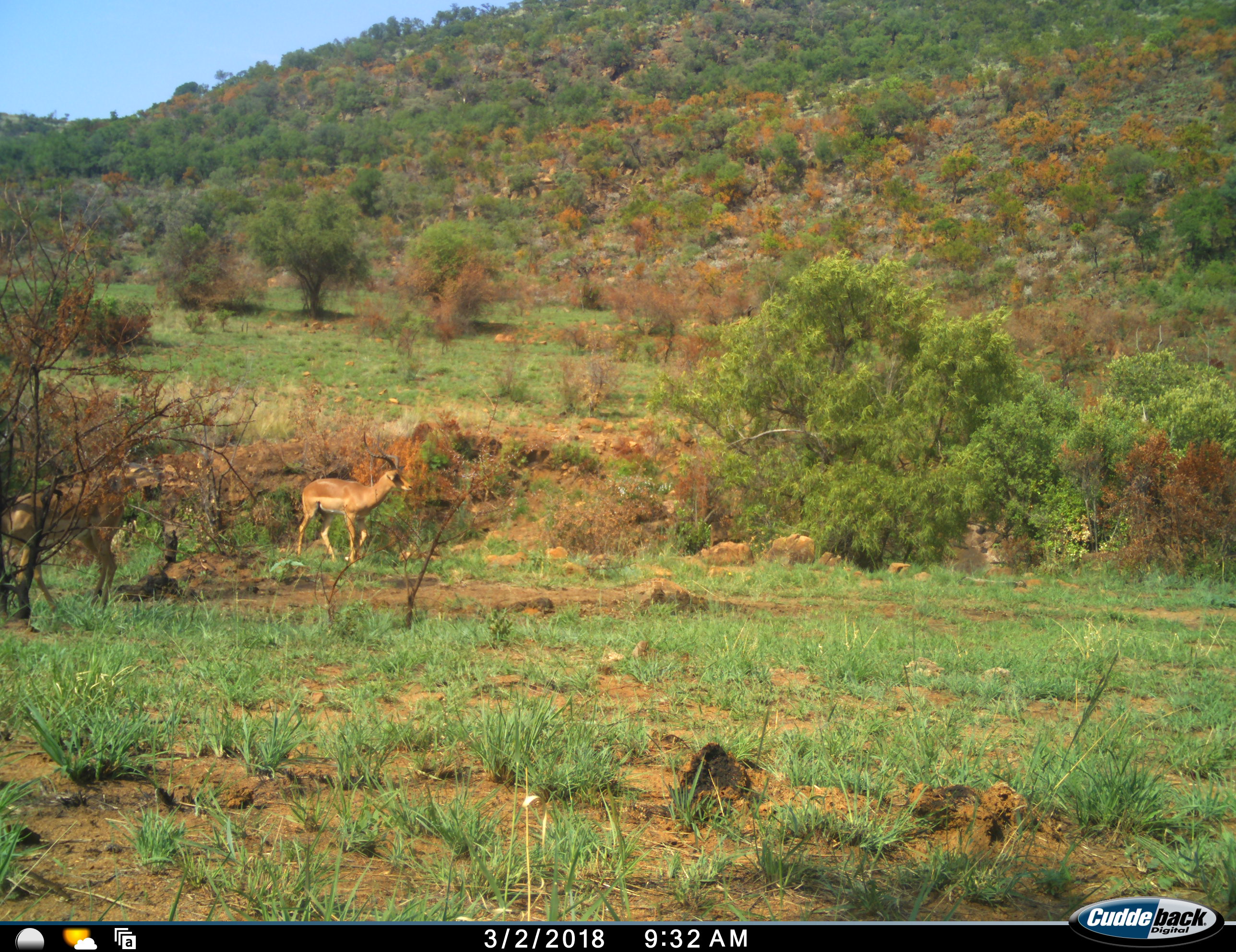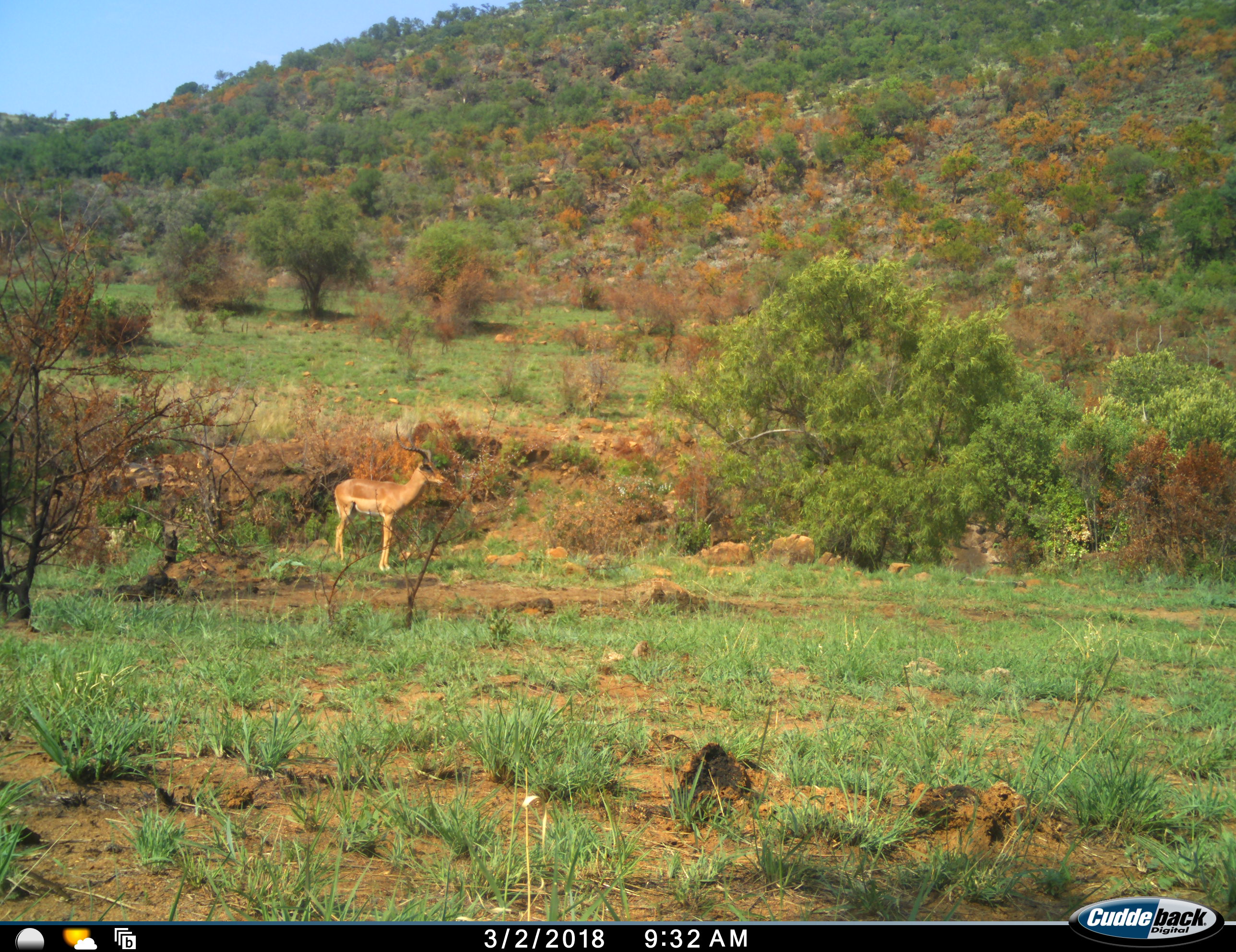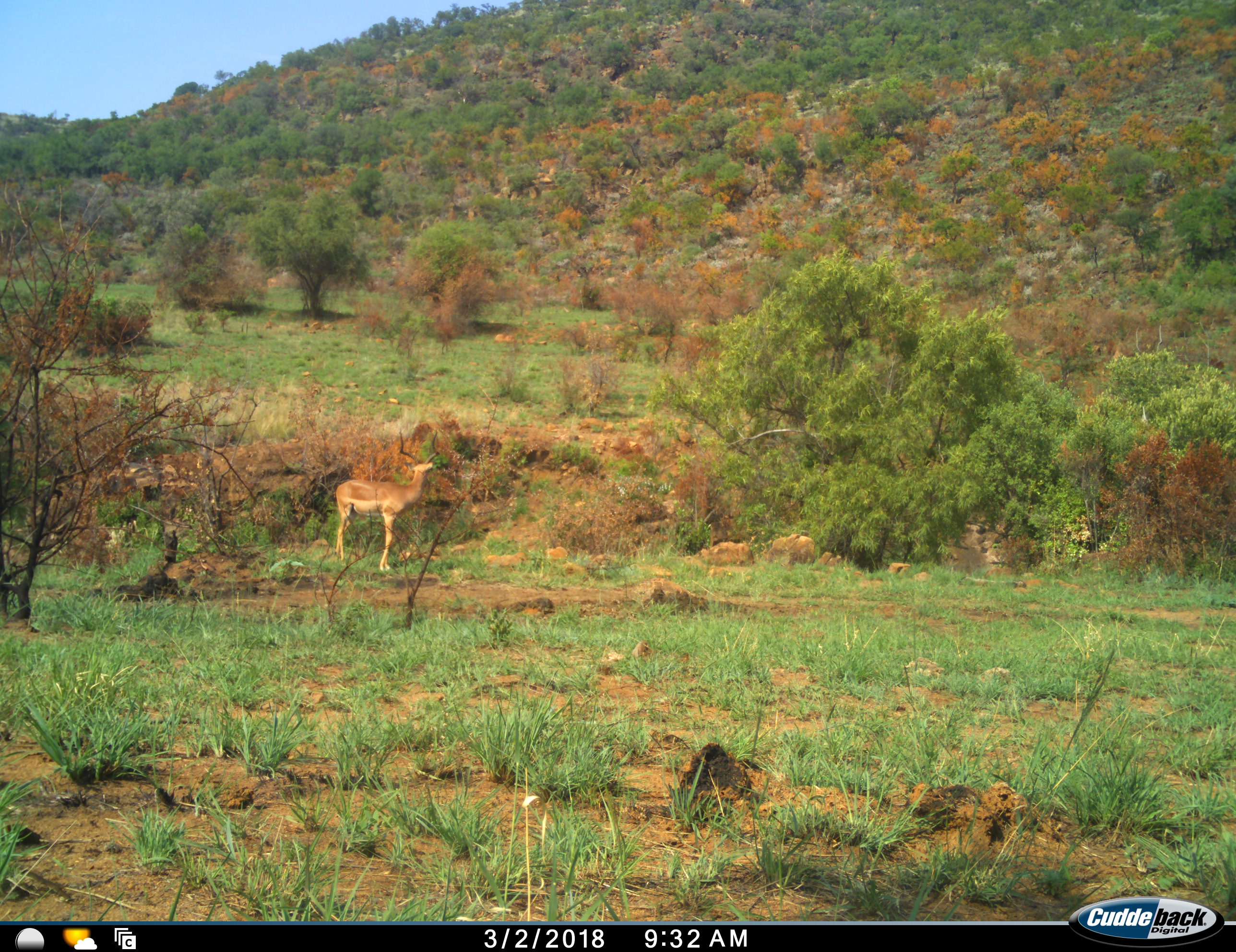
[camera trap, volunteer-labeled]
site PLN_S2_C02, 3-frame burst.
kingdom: Animalia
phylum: Chordata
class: Mammalia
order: Artiodactyla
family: Bovidae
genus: Aepyceros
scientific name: Aepyceros melampus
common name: impala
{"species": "impala (Aepyceros melampus)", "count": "2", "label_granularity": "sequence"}